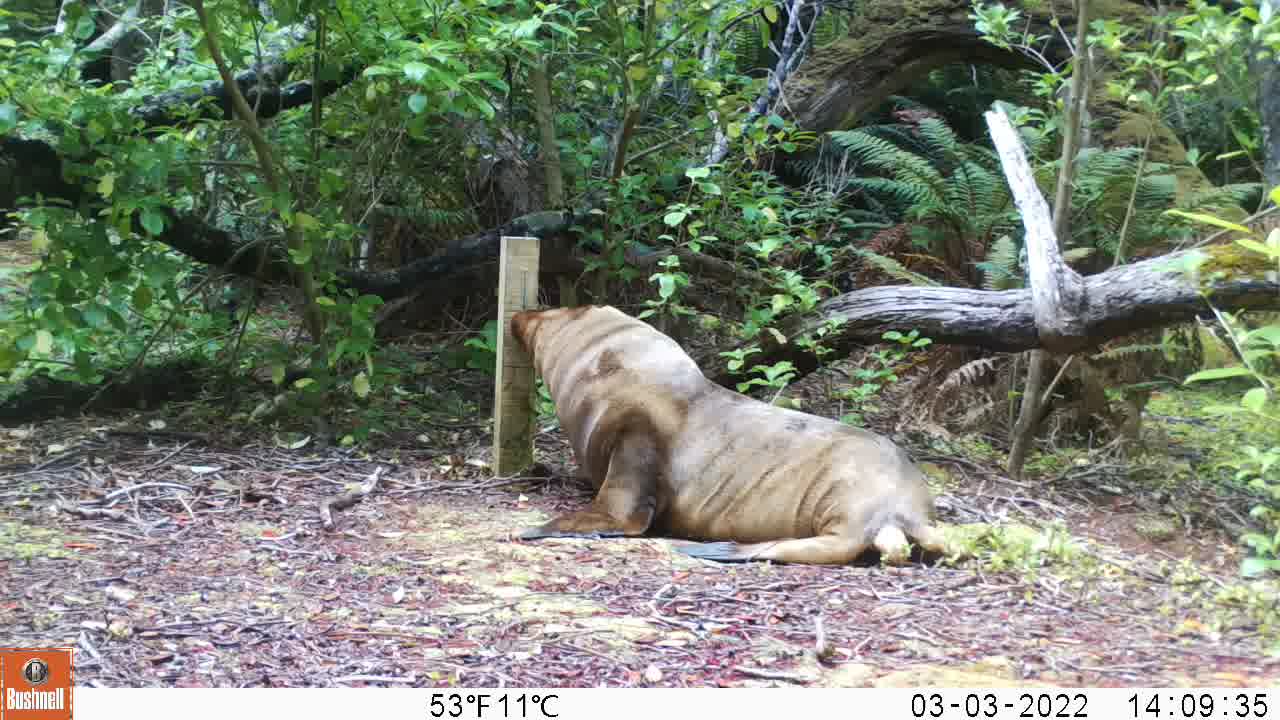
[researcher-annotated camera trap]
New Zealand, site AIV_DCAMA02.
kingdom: Animalia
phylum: Chordata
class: Mammalia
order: Carnivora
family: Otariidae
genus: Phocarctos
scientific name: Phocarctos hookeri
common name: new zealand sea lion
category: sealion